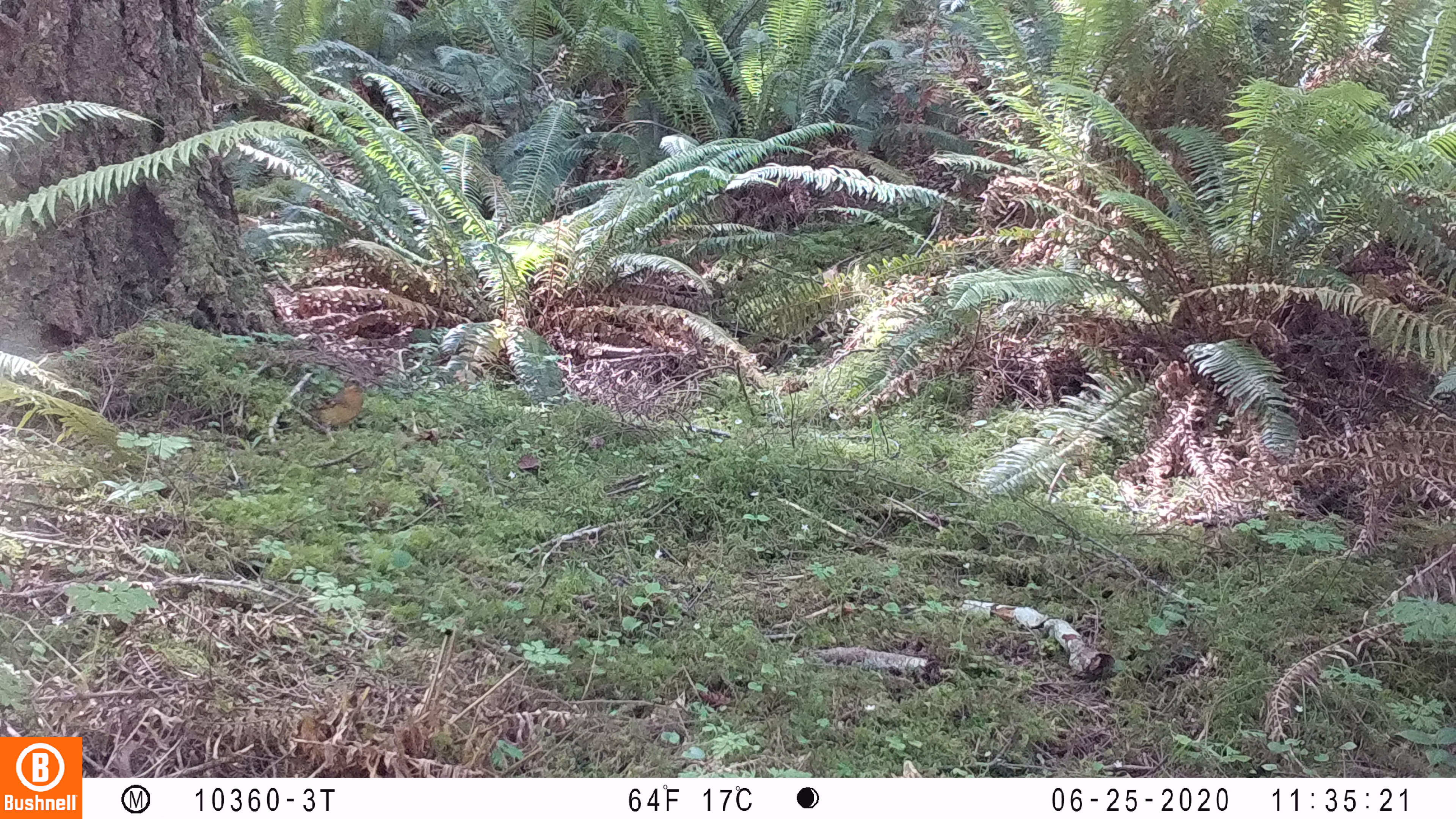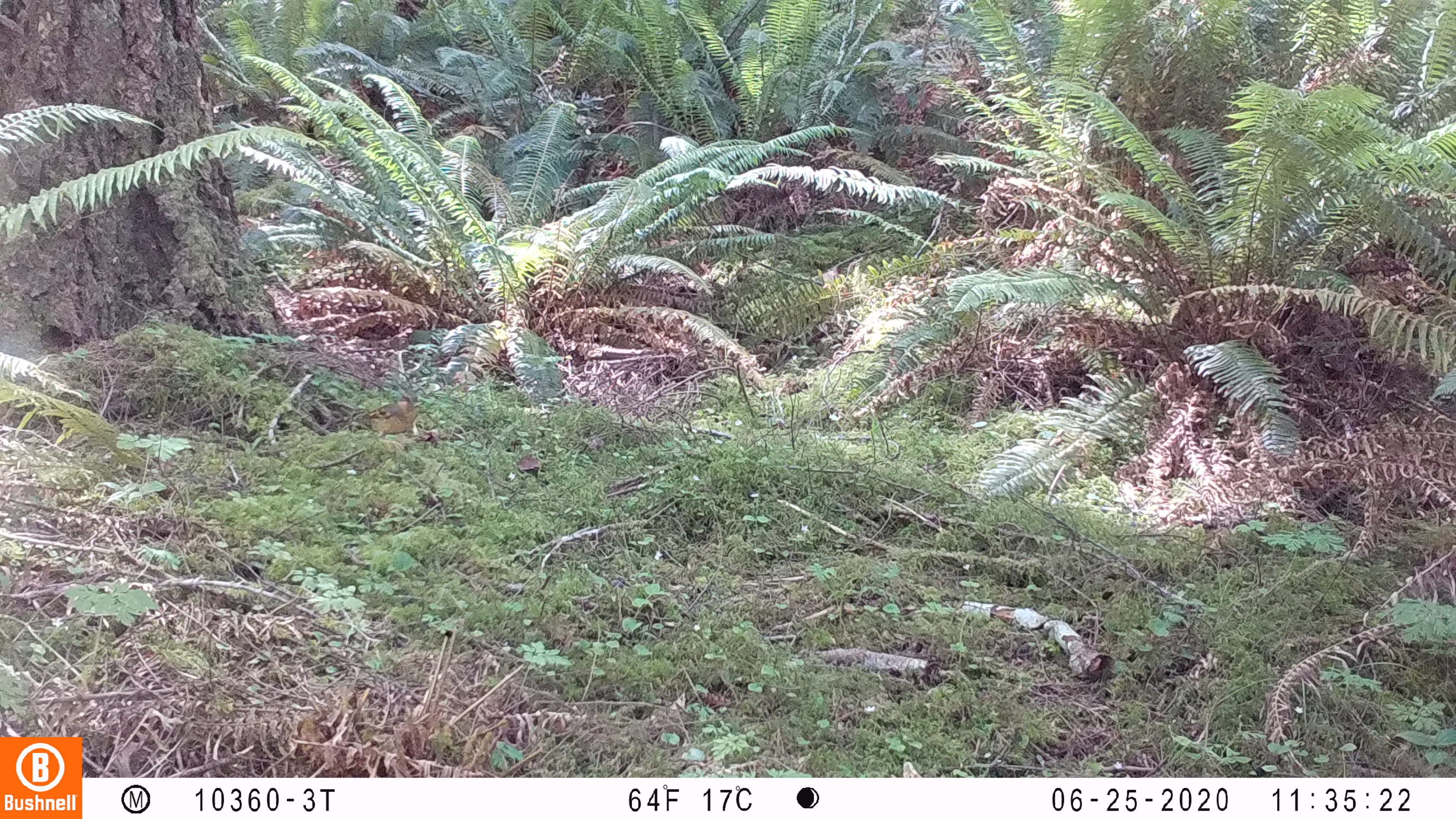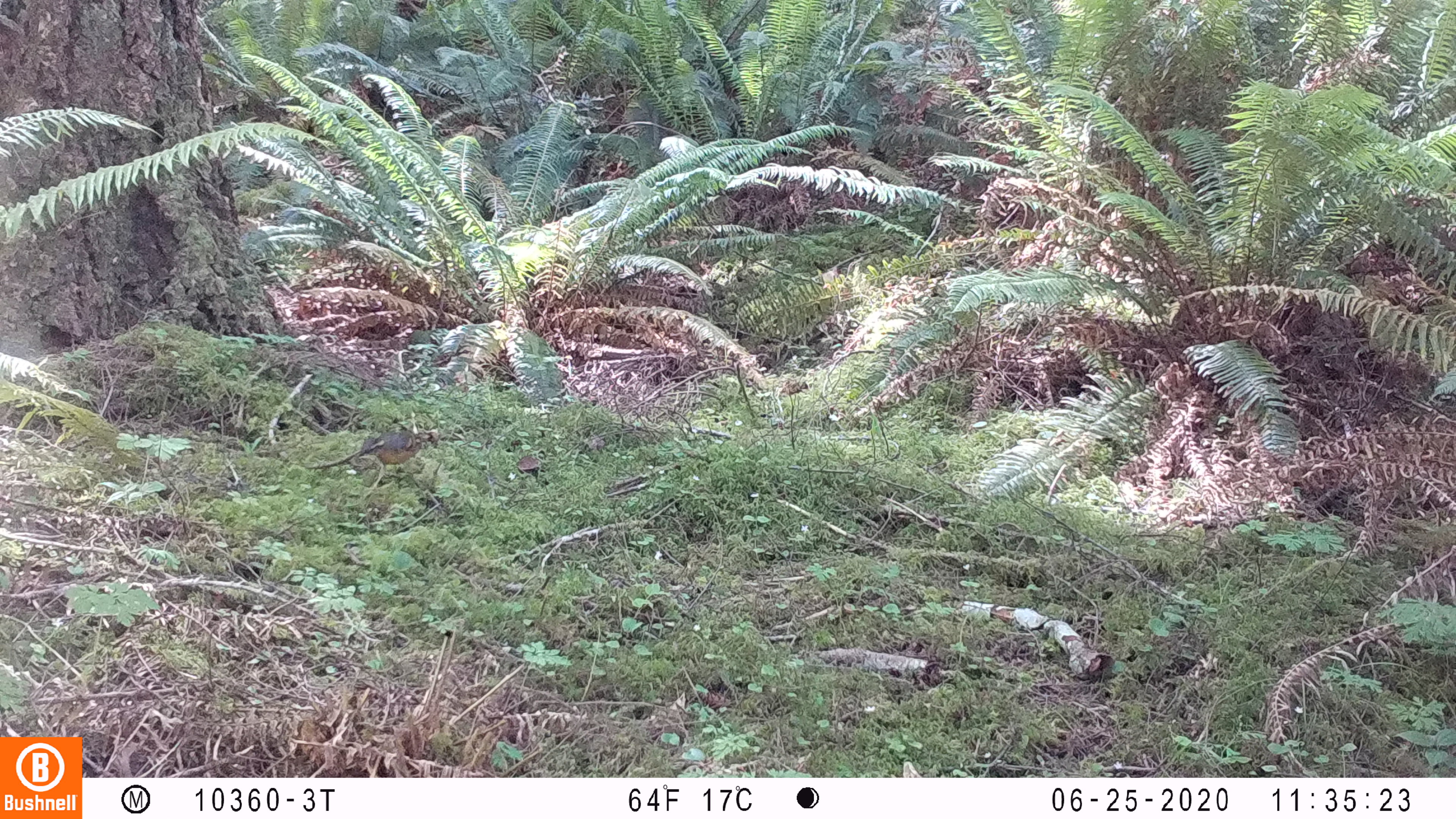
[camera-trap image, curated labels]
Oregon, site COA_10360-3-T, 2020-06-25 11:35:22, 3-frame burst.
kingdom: Animalia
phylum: Chordata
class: Aves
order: Passeriformes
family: Turdidae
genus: Ixoreus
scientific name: Ixoreus naevius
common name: varied thrush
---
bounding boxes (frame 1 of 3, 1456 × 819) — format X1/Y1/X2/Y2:
varied thrush: 300/371/366/445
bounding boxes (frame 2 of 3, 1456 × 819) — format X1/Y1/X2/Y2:
varied thrush: 341/391/424/441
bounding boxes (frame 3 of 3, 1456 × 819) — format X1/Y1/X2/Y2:
varied thrush: 317/424/426/480